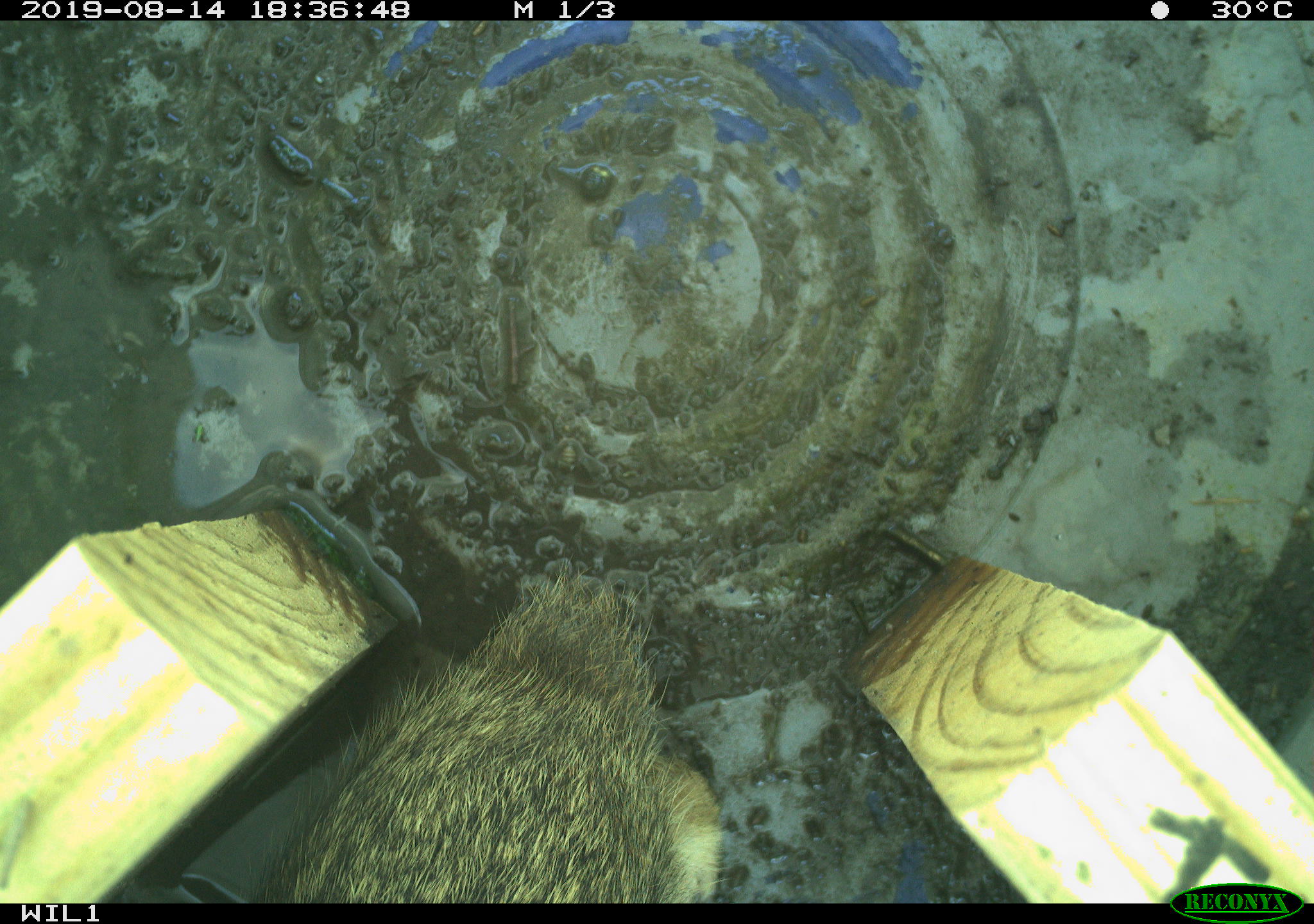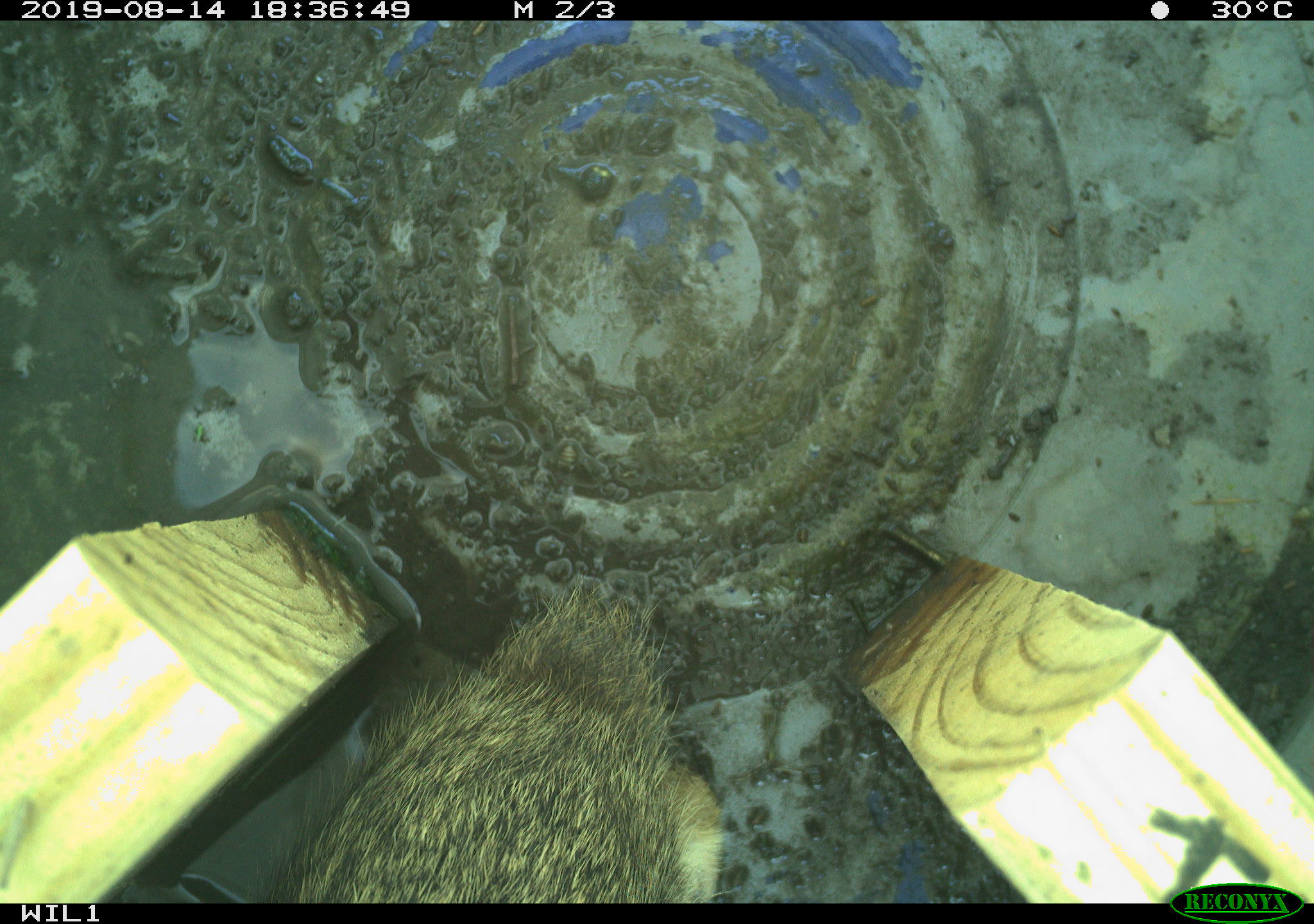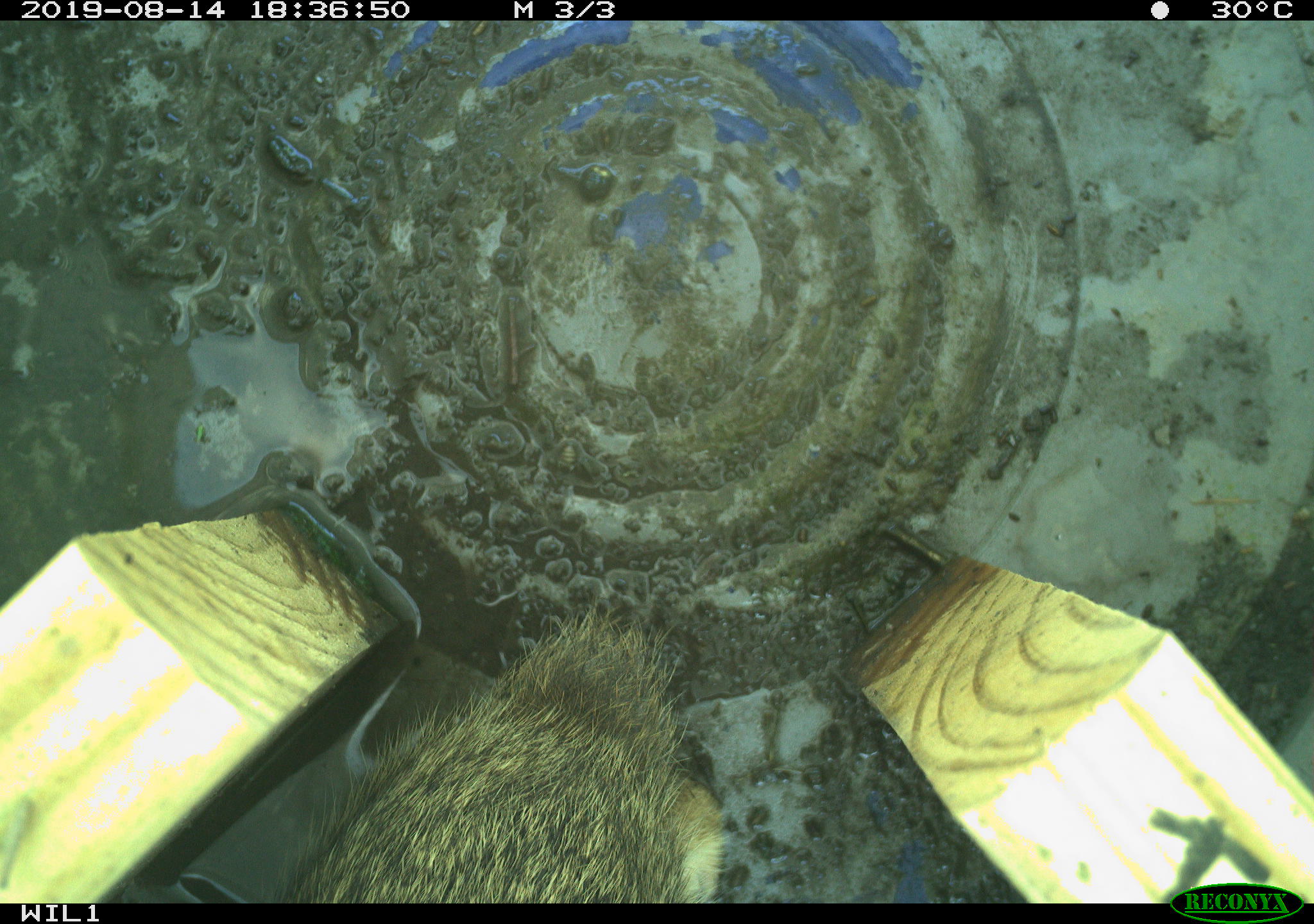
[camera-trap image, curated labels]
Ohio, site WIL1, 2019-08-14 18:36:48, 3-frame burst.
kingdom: Animalia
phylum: Chordata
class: Mammalia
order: Lagomorpha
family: Leporidae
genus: Sylvilagus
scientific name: Sylvilagus floridanus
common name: eastern cottontail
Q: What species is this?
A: Eastern cottontail (Sylvilagus floridanus).